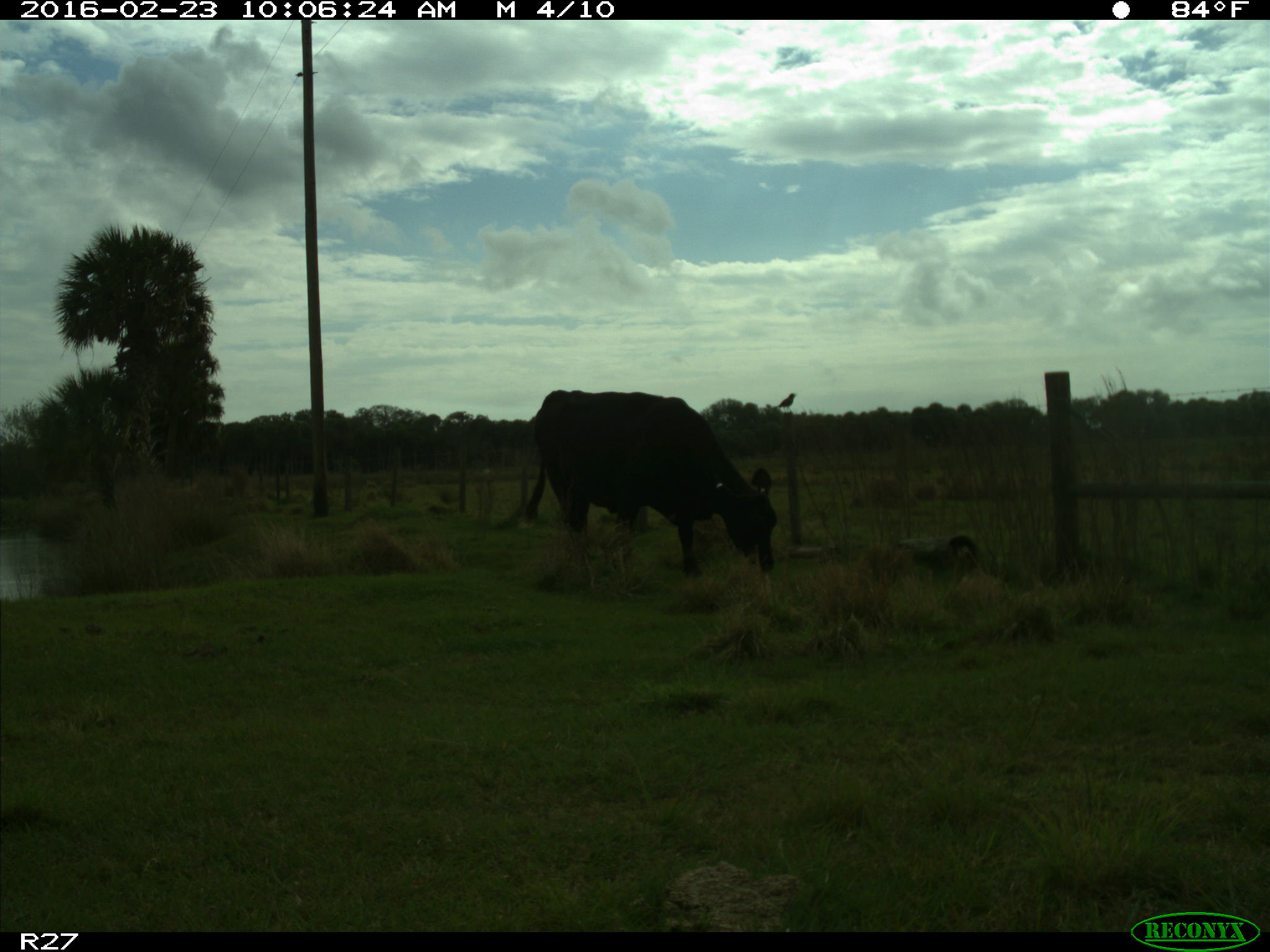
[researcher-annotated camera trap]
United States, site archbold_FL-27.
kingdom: Animalia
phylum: Chordata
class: Mammalia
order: Artiodactyla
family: Bovidae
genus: Bos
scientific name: Bos taurus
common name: domestic cow